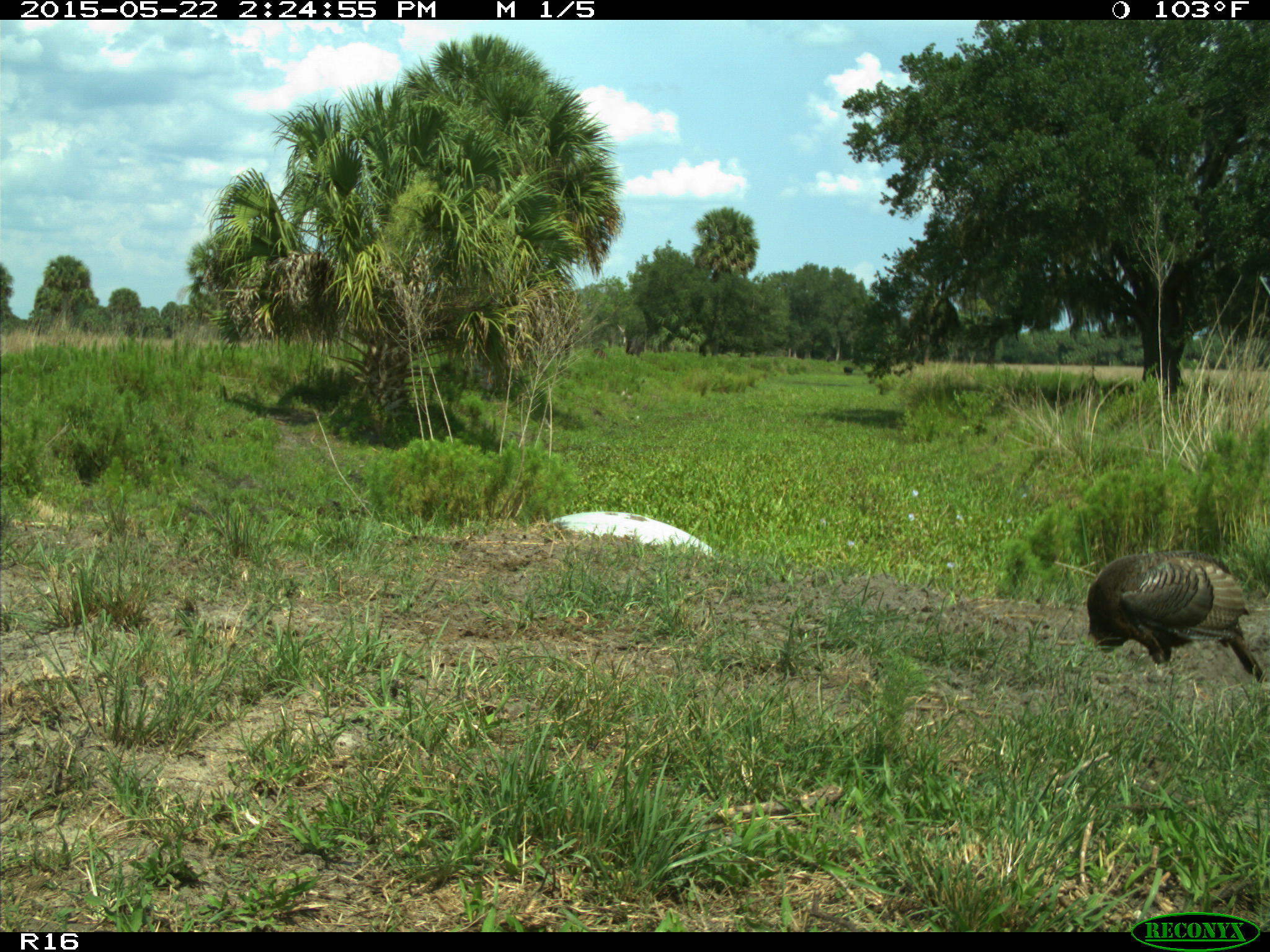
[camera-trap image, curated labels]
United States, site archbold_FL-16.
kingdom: Animalia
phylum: Chordata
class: Mammalia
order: Artiodactyla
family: Bovidae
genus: Bos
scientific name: Bos taurus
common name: domestic cow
Bos taurus (domestic cow).